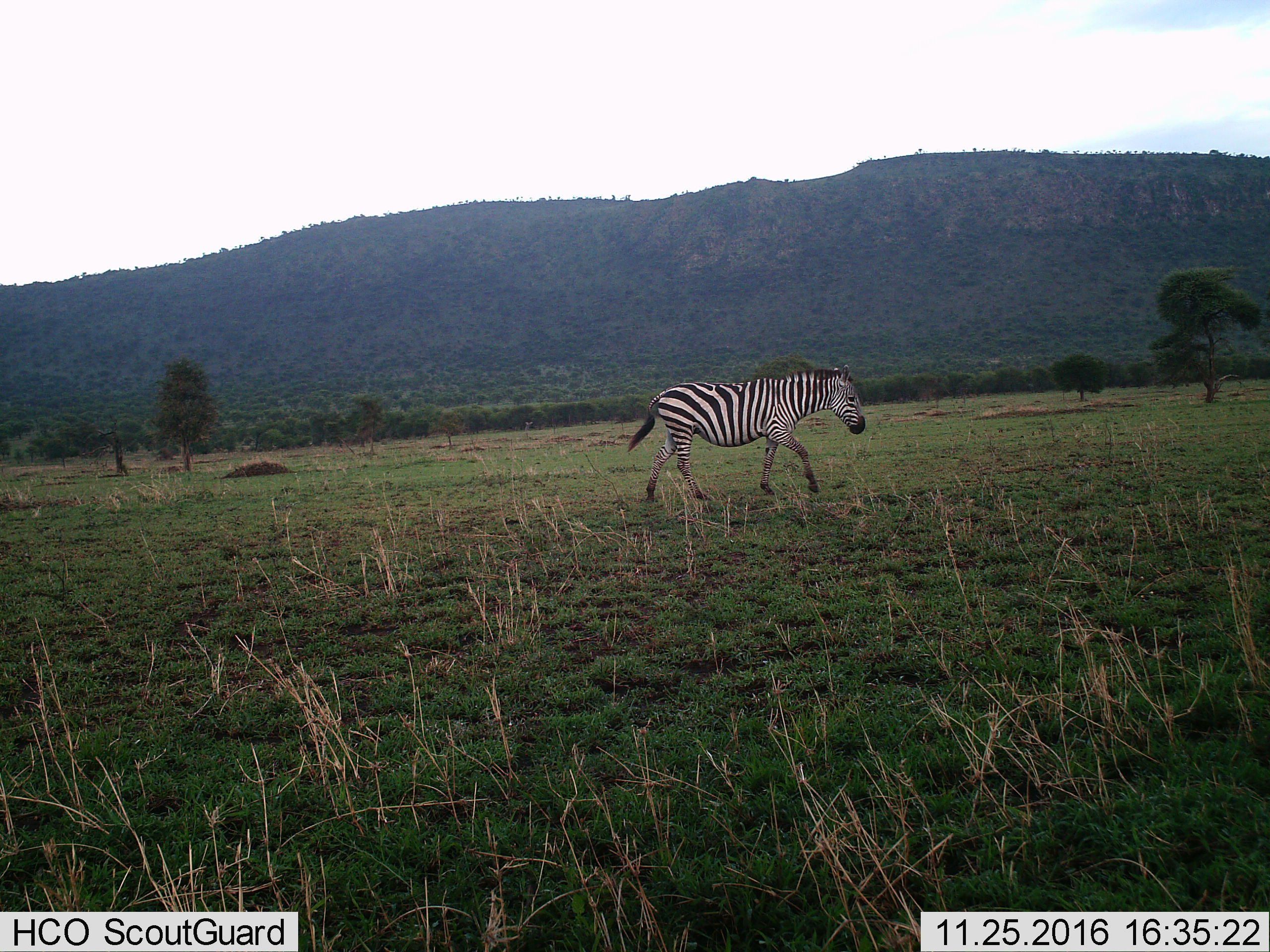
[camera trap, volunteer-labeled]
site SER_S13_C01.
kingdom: Animalia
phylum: Chordata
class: Mammalia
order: Perissodactyla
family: Equidae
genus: Equus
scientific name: Equus quagga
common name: plains zebra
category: zebraplains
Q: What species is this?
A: Zebraplains (plains zebra) (Equus quagga).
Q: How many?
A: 1.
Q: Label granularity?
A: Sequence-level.